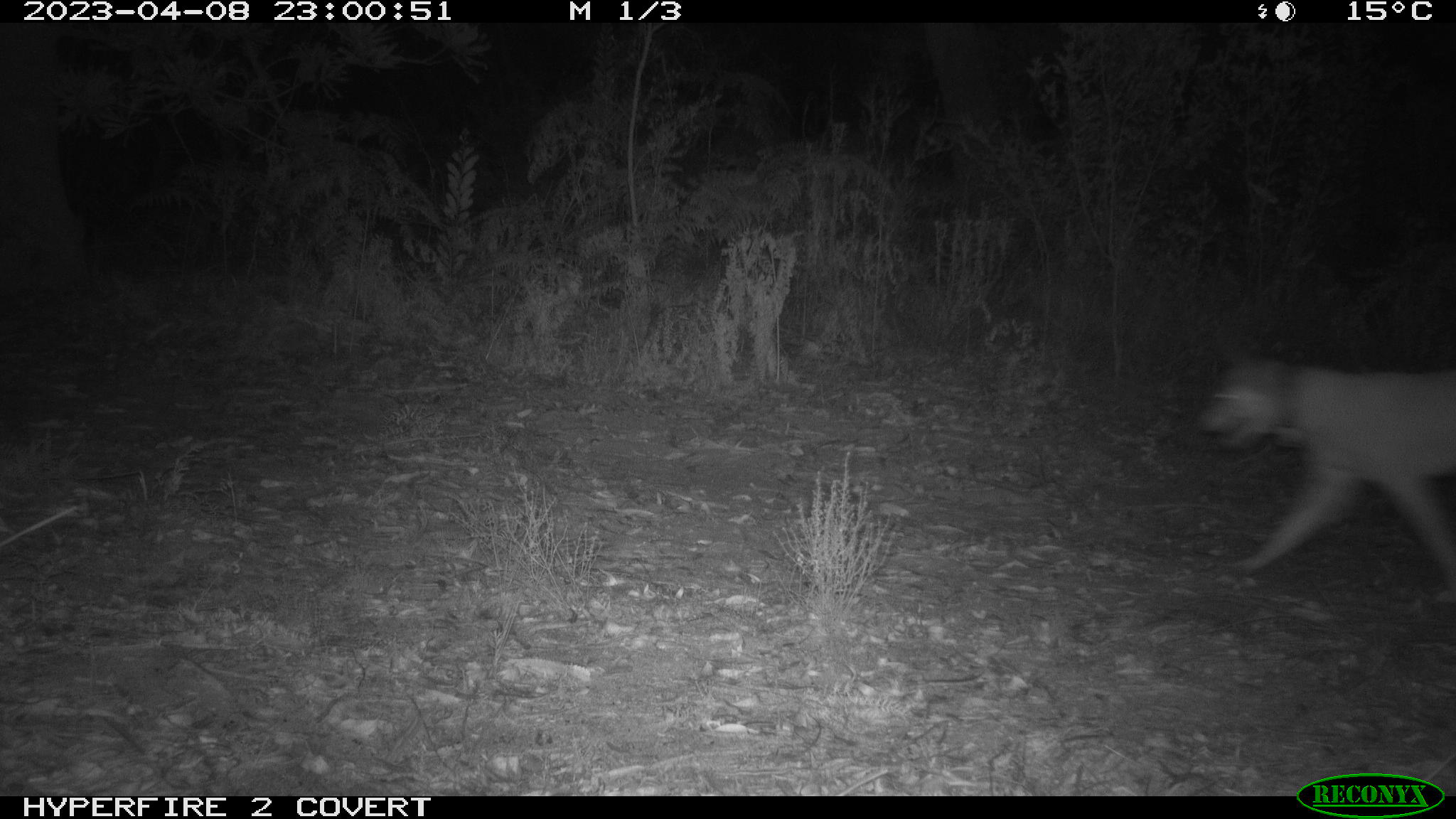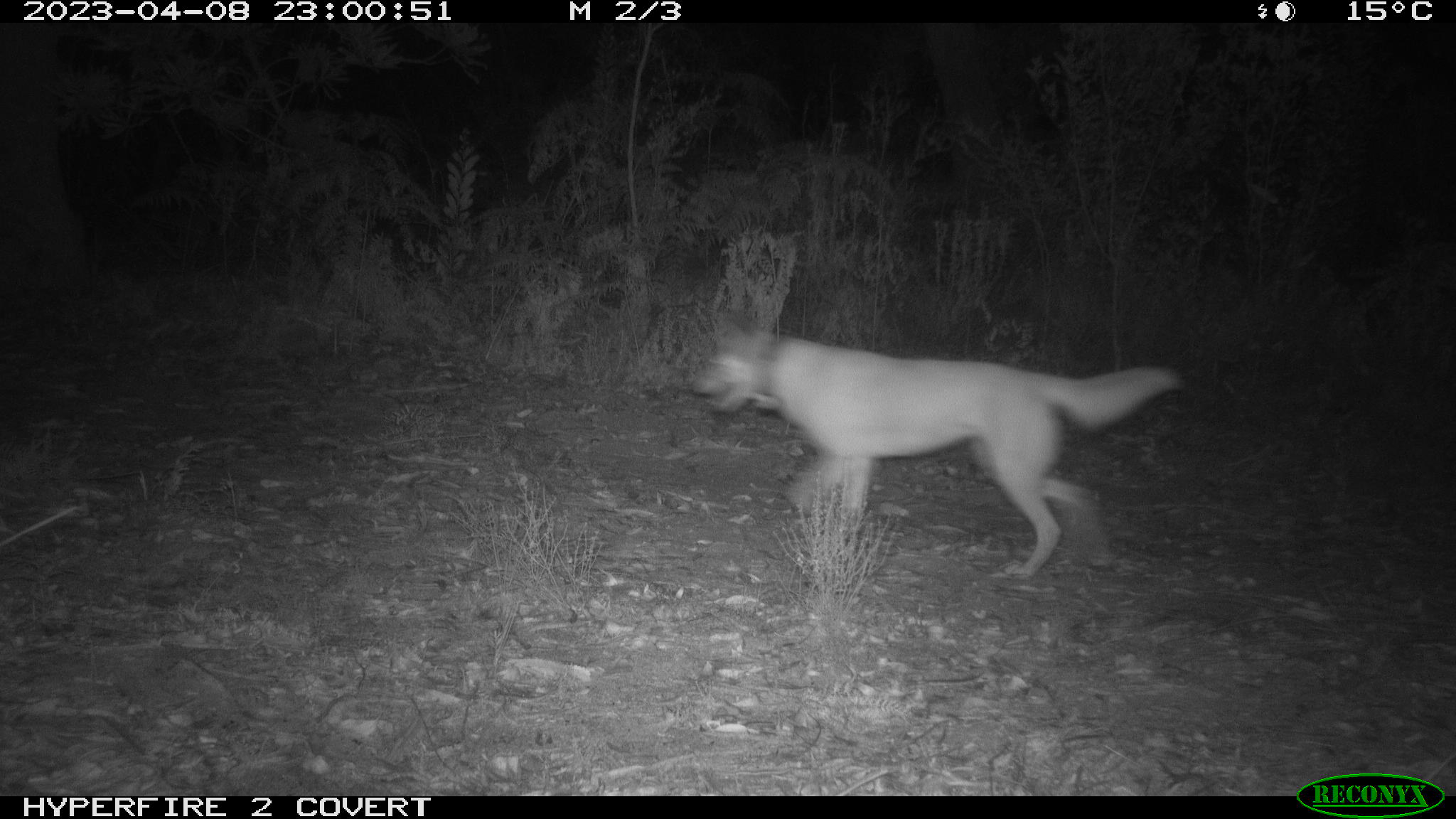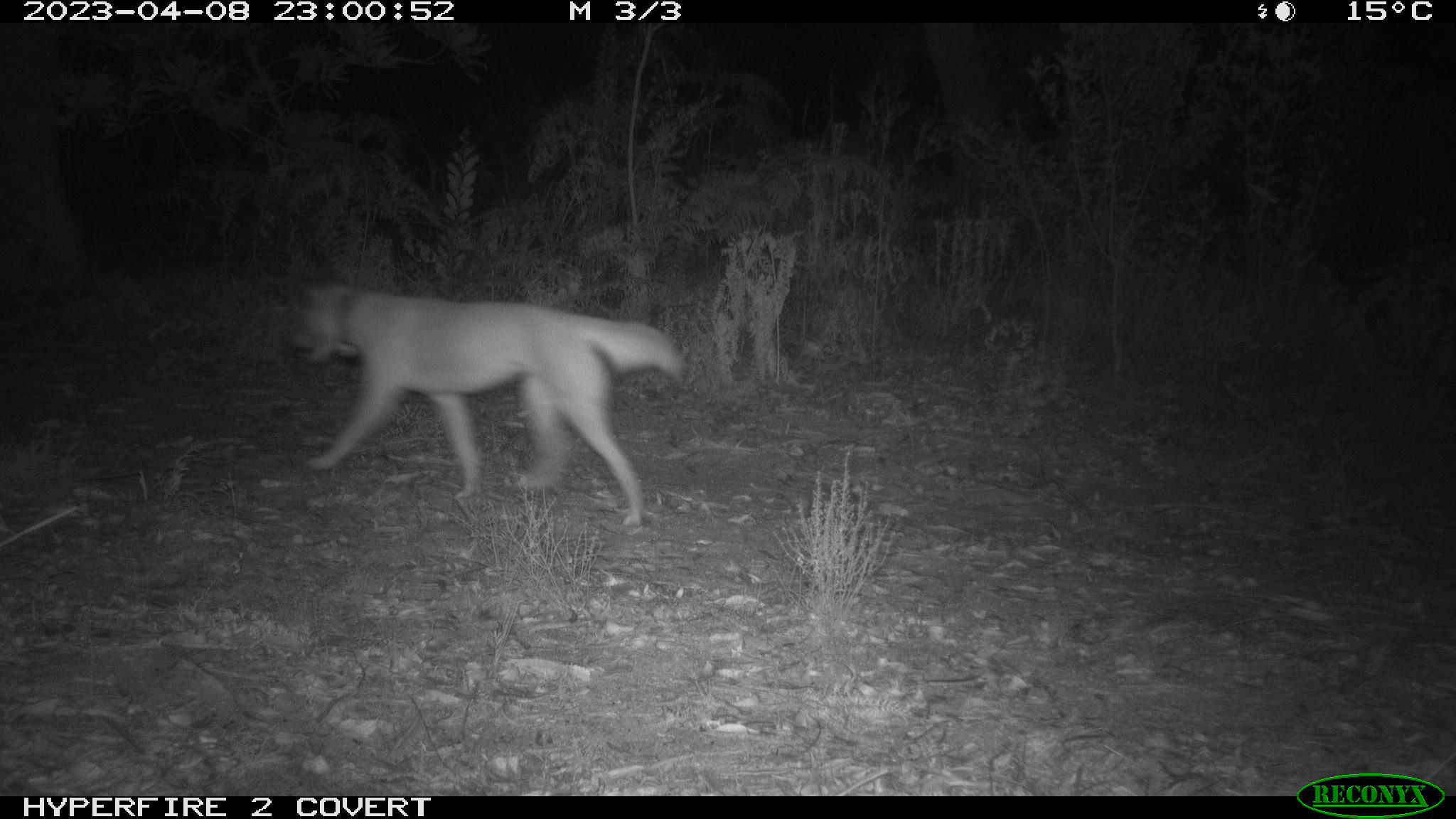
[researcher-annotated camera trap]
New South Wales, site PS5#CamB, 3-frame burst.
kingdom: Animalia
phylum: Chordata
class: Mammalia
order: Carnivora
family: Canidae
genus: Canis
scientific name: Canis familiaris dingo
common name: dingo